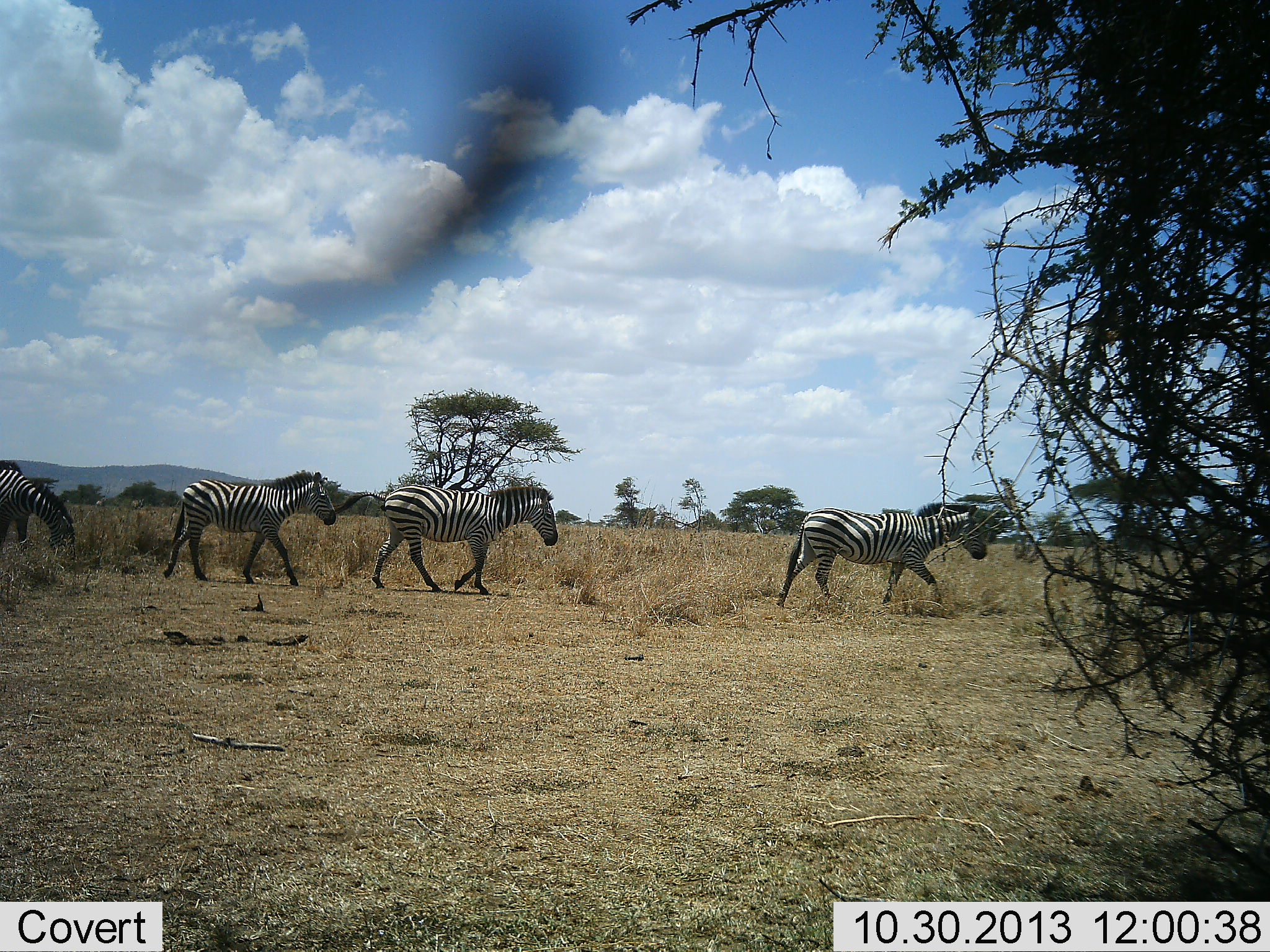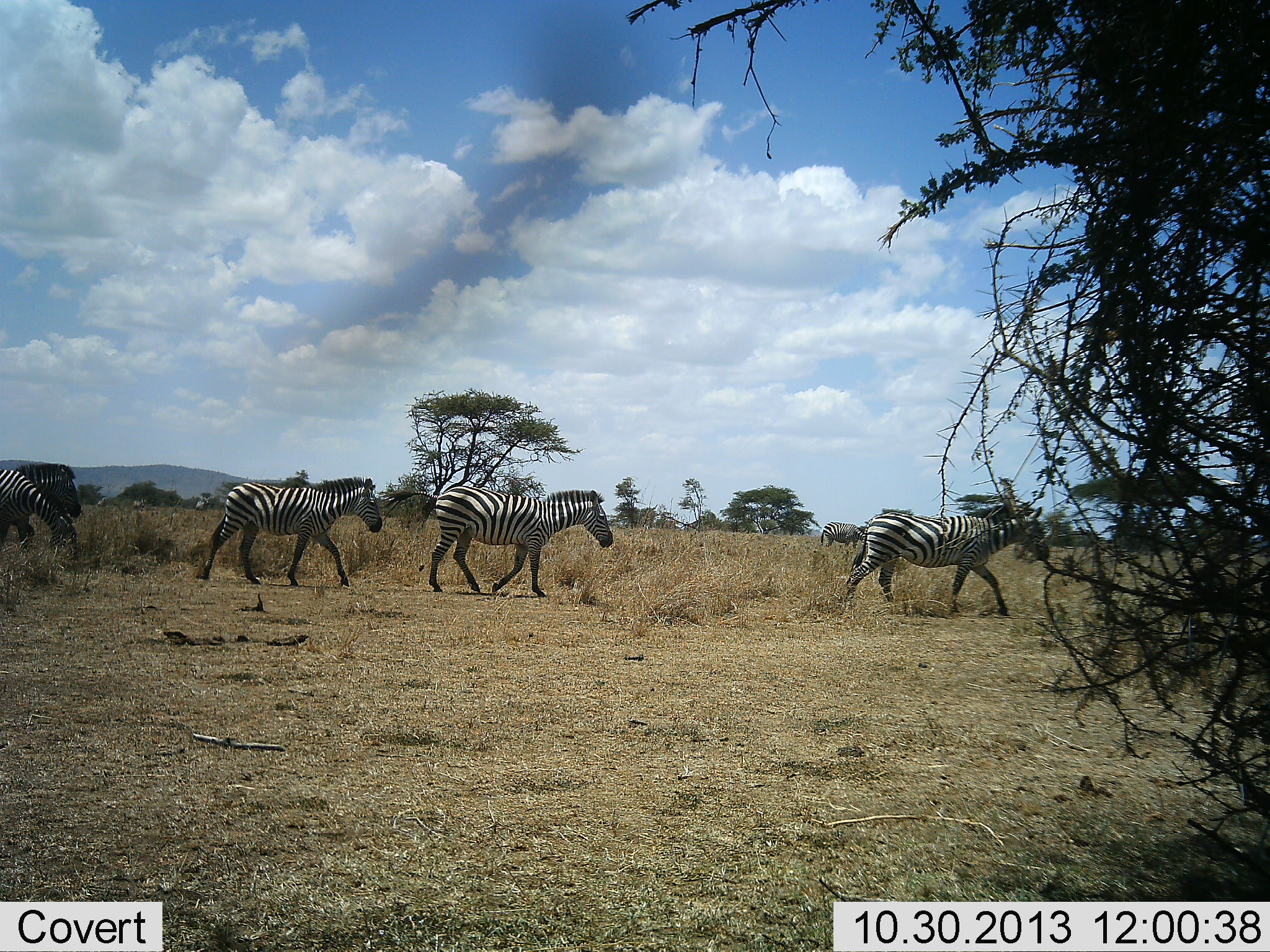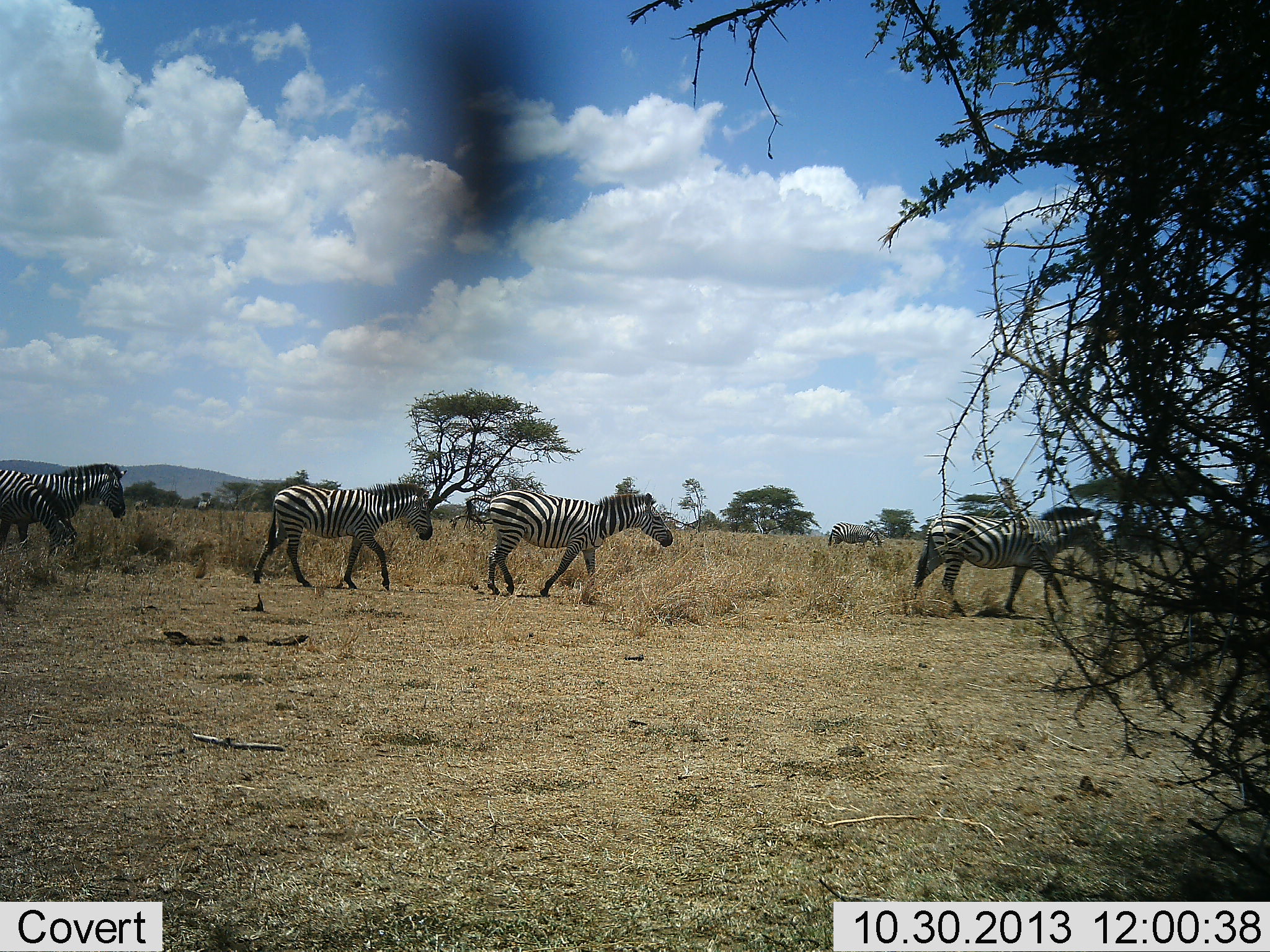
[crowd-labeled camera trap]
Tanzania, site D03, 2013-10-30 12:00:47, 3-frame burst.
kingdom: Animalia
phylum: Chordata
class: Mammalia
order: Perissodactyla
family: Equidae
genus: Equus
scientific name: Equus quagga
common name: plains zebra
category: zebra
Zebra (plains zebra) (Equus quagga), count 6. Behavior (volunteer vote fractions): standing 20%, resting 0%, moving 100%, interacting 0%. Young present (vote fraction): 0%. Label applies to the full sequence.